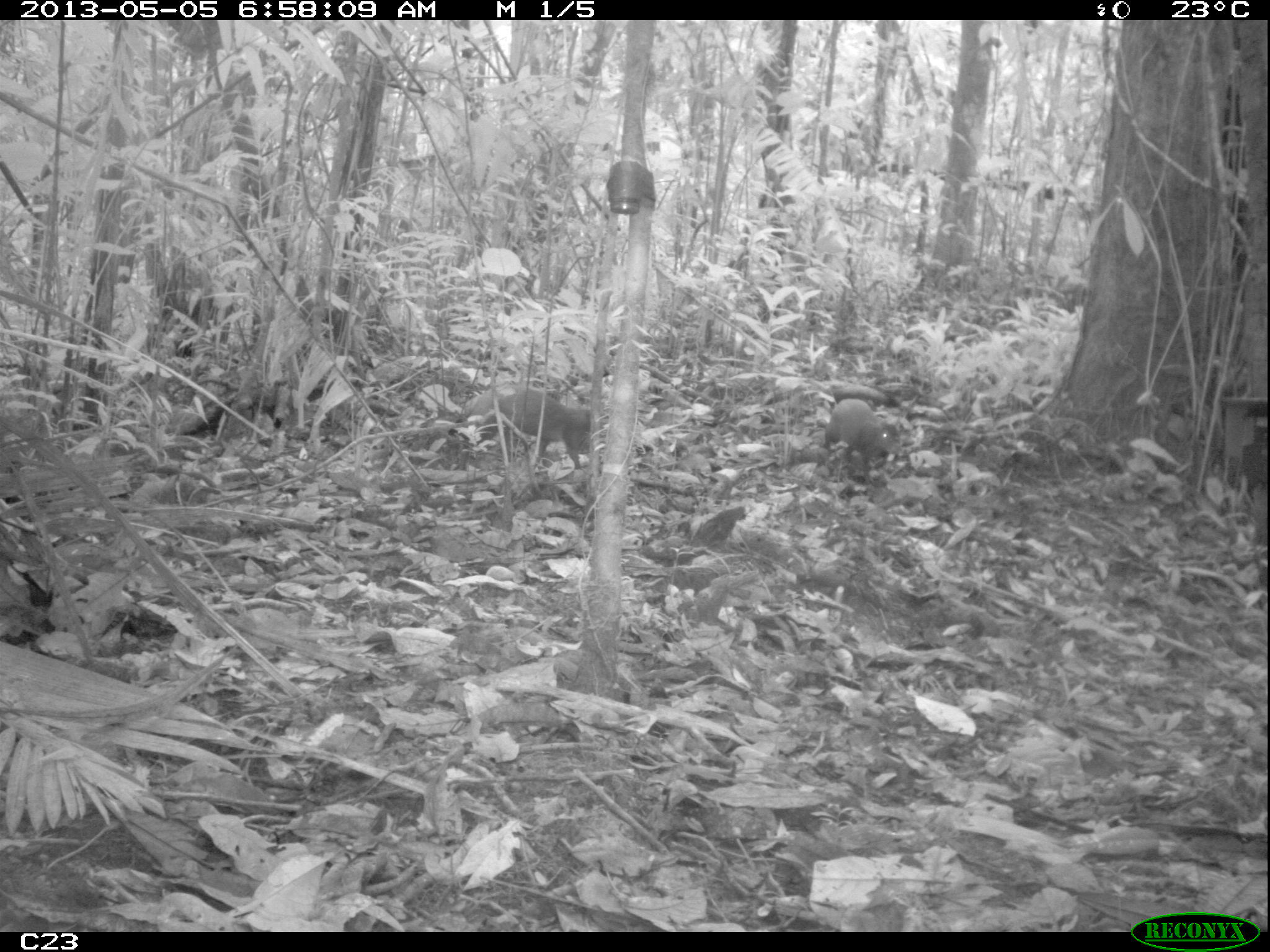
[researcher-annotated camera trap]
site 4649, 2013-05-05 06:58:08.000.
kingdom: Animalia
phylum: Chordata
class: Mammalia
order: Rodentia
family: Dasyproctidae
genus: Dasyprocta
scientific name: Dasyprocta leporina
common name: red-rumped agouti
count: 2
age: adult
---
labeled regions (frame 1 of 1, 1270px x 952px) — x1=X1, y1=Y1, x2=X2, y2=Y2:
dasyprocta leporina: x1=477, y1=390, x2=591, y2=469; x1=821, y1=399, x2=900, y2=468